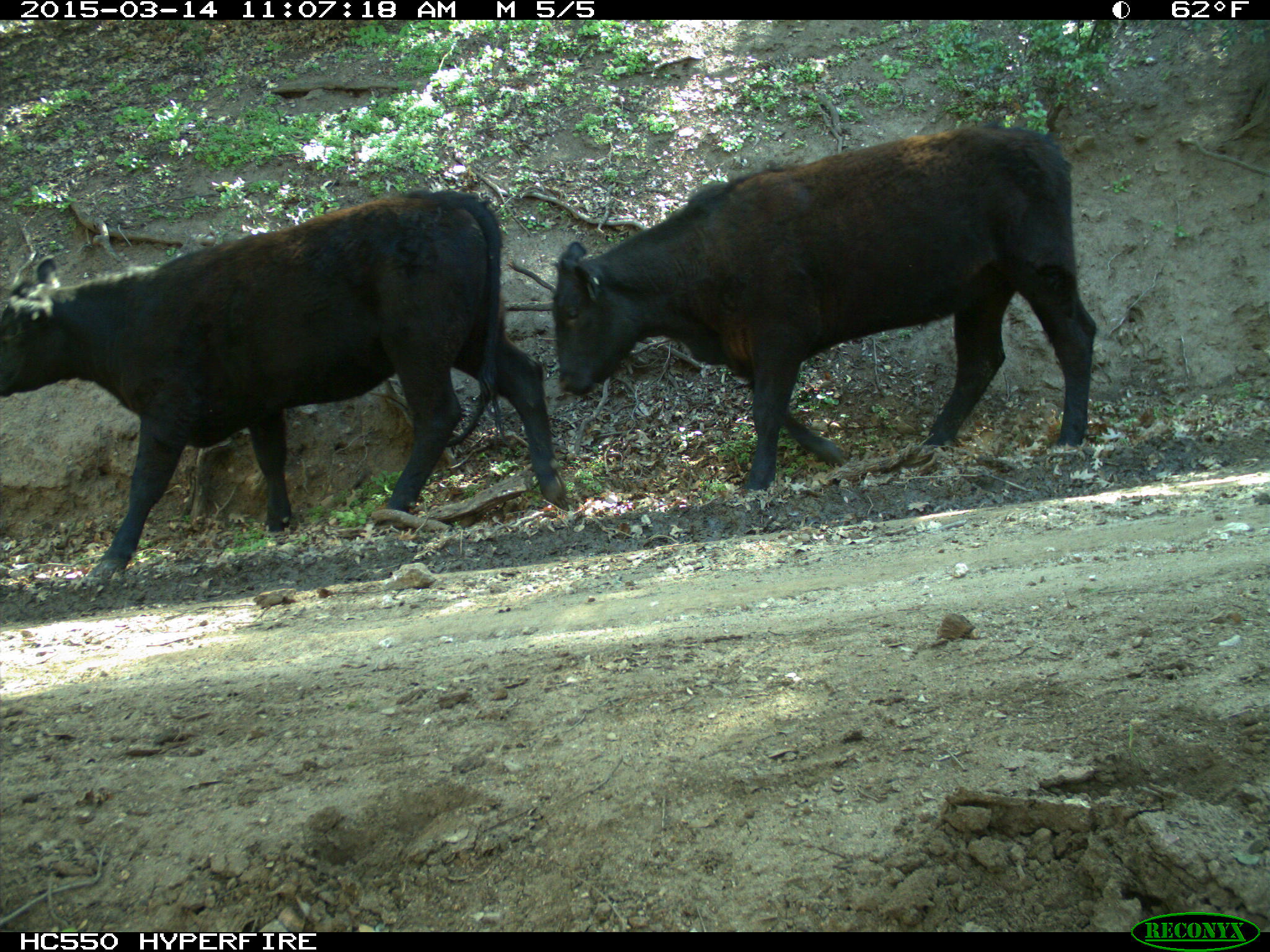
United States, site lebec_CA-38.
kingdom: Animalia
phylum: Chordata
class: Mammalia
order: Artiodactyla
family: Bovidae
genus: Bos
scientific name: Bos taurus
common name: domestic cow